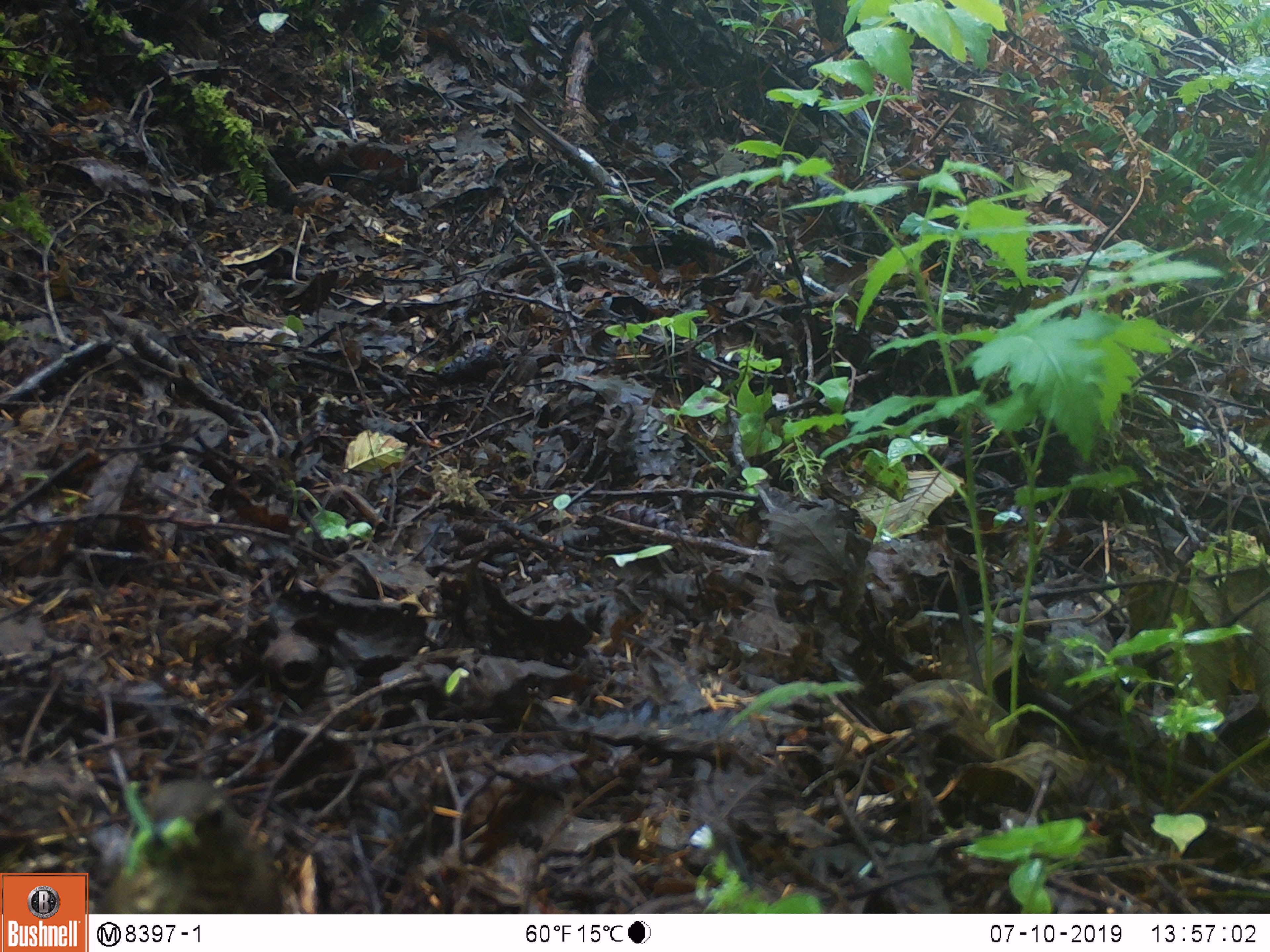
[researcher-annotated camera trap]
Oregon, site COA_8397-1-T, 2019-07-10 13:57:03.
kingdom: Animalia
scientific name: Animalia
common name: invertebrate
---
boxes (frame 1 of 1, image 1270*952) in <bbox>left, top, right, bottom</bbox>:
invertebrate: <bbox>95, 757, 300, 914</bbox>; <bbox>93, 777, 207, 879</bbox>